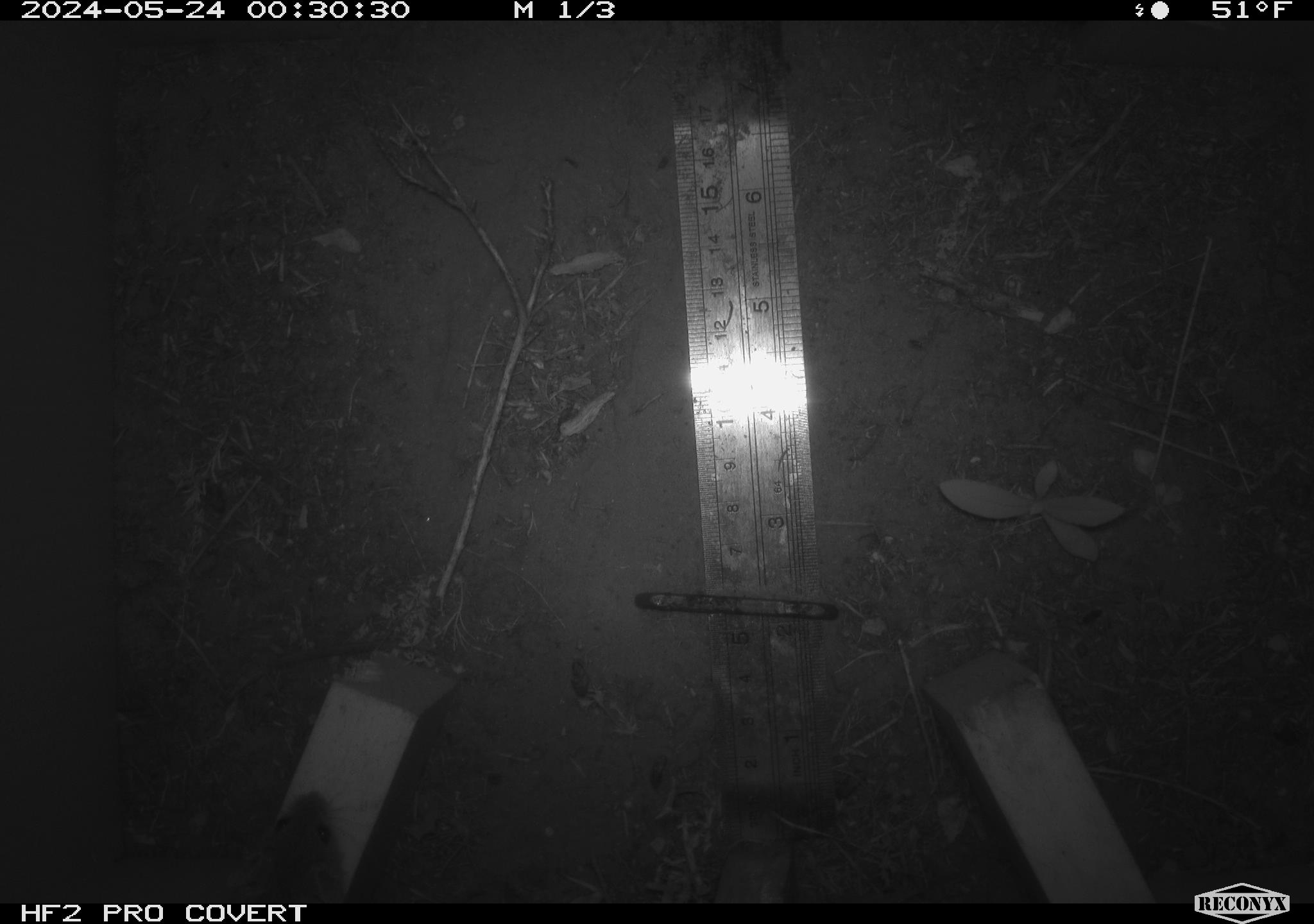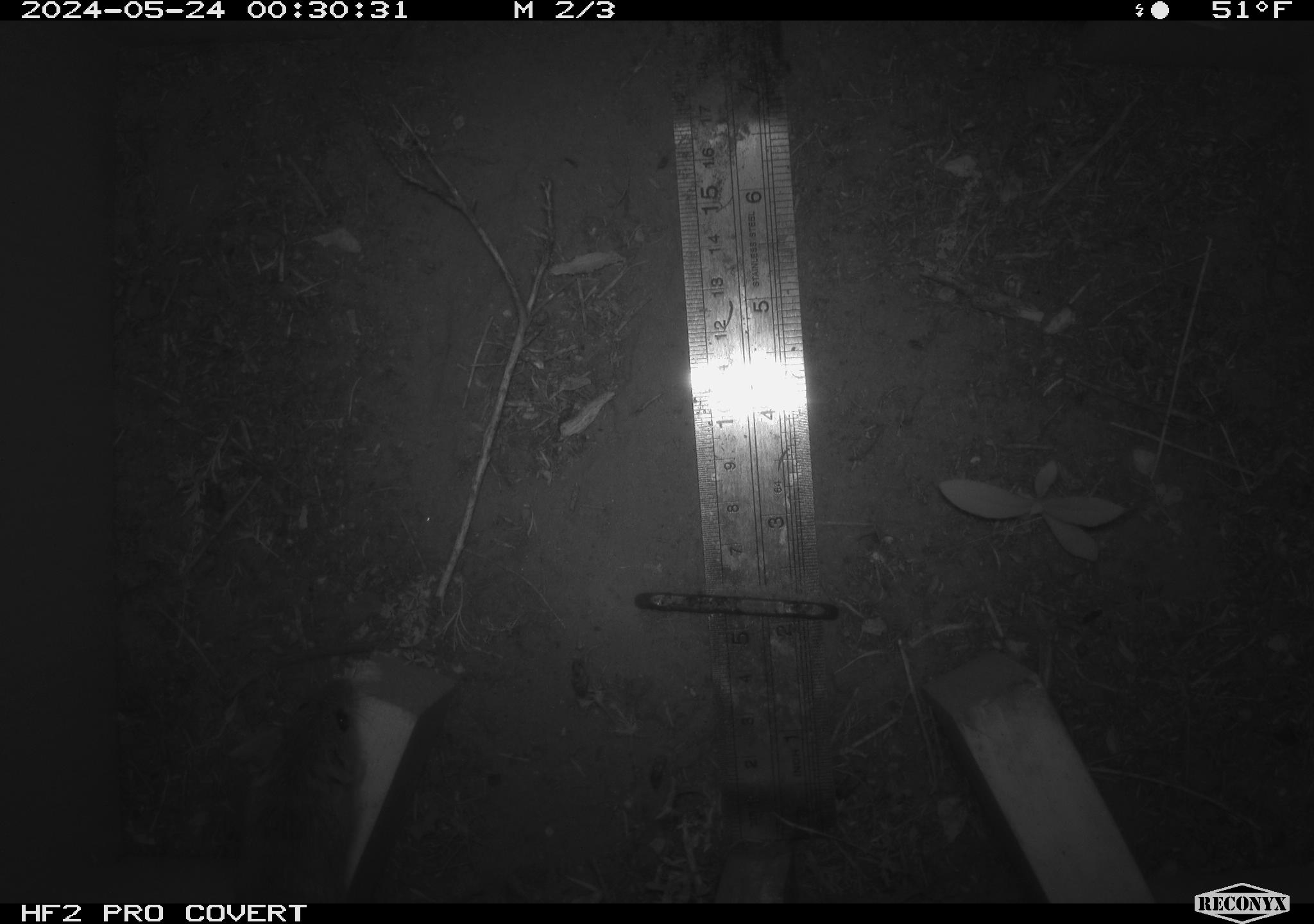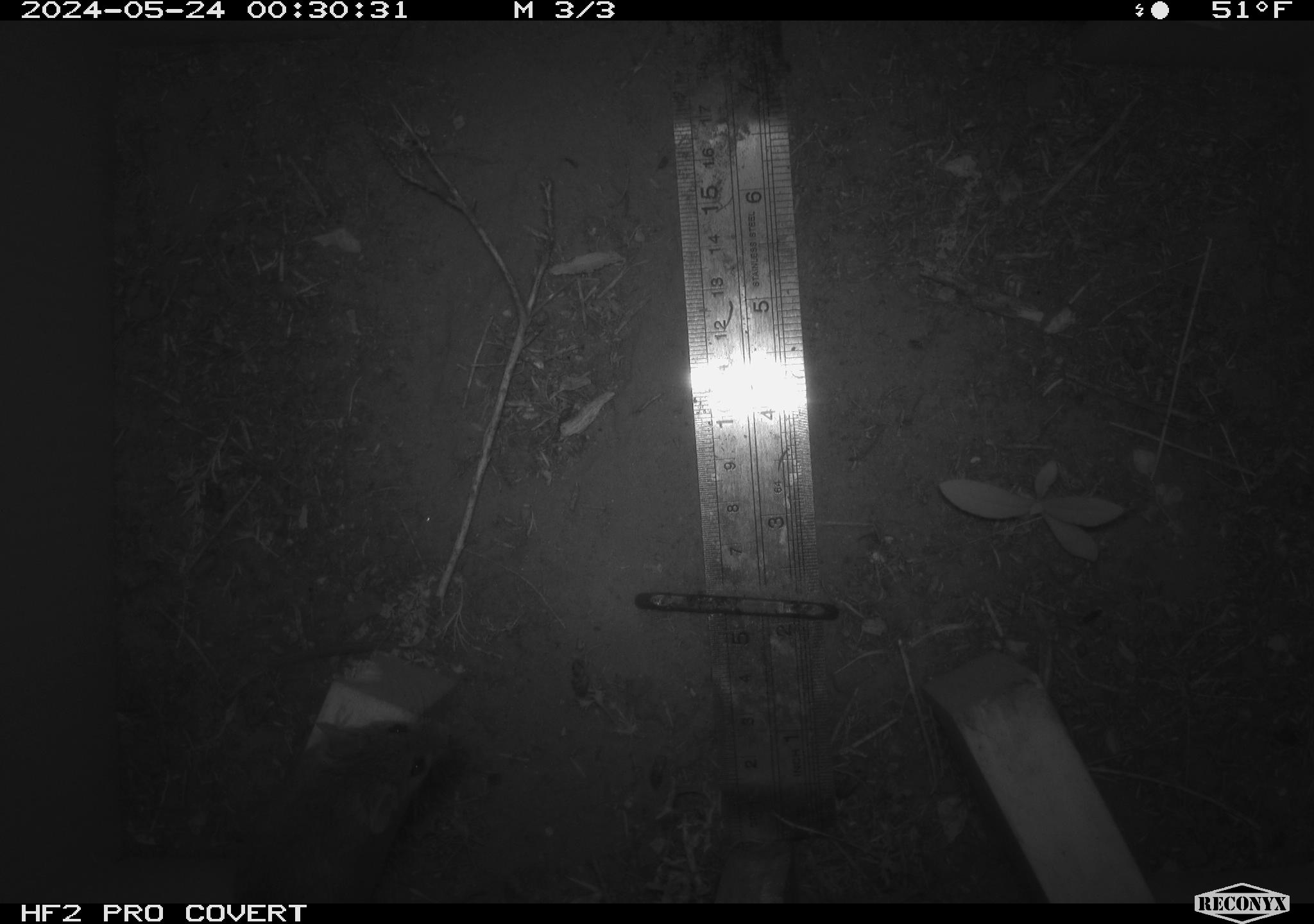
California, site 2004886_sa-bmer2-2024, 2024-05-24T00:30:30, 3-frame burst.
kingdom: Animalia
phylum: Chordata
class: Mammalia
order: Rodentia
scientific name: Rodentia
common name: mouse species